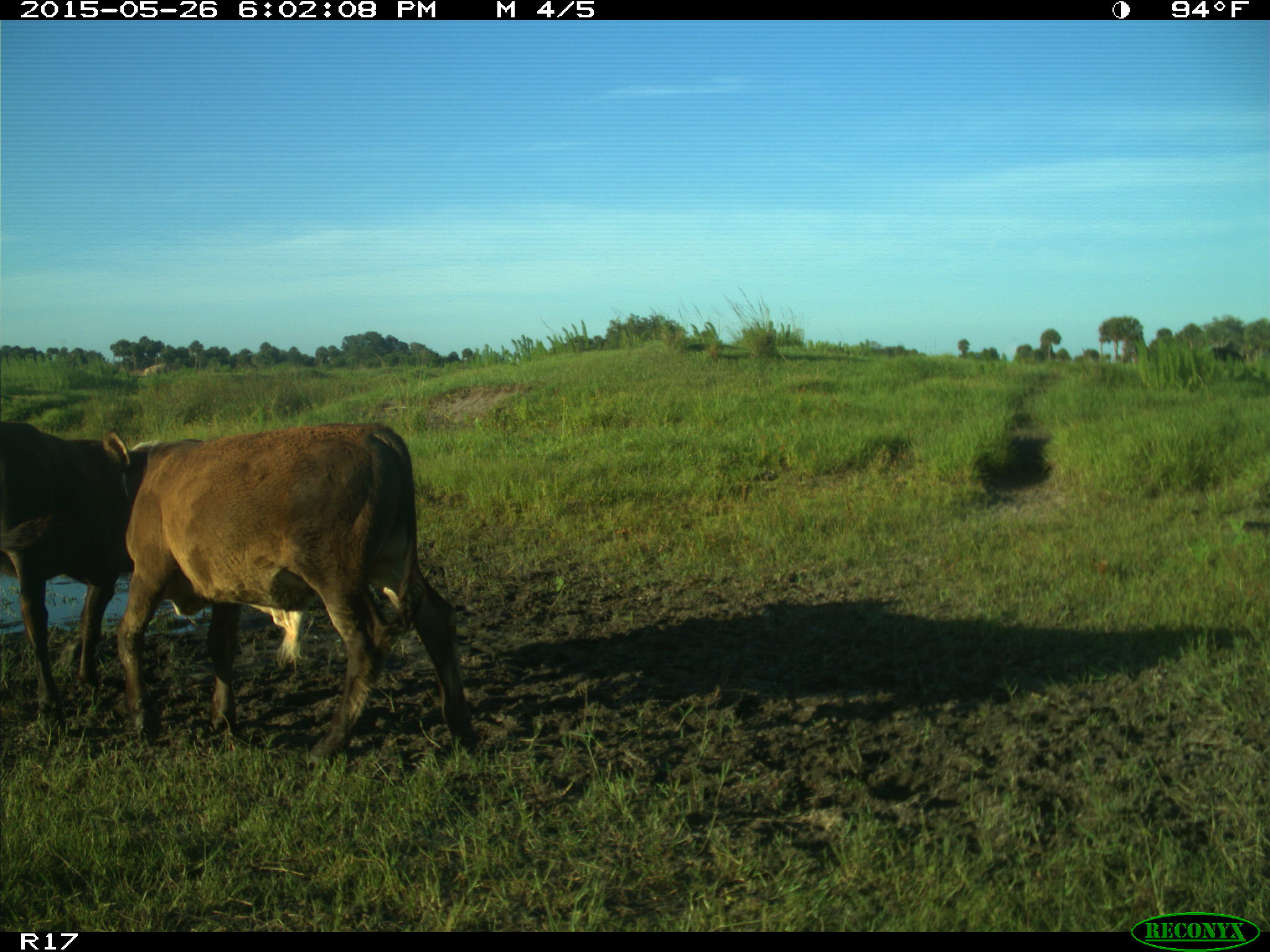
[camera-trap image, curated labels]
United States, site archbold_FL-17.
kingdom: Animalia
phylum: Chordata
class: Mammalia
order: Artiodactyla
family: Bovidae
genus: Bos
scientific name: Bos taurus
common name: domestic cow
Bos taurus (domestic cow).